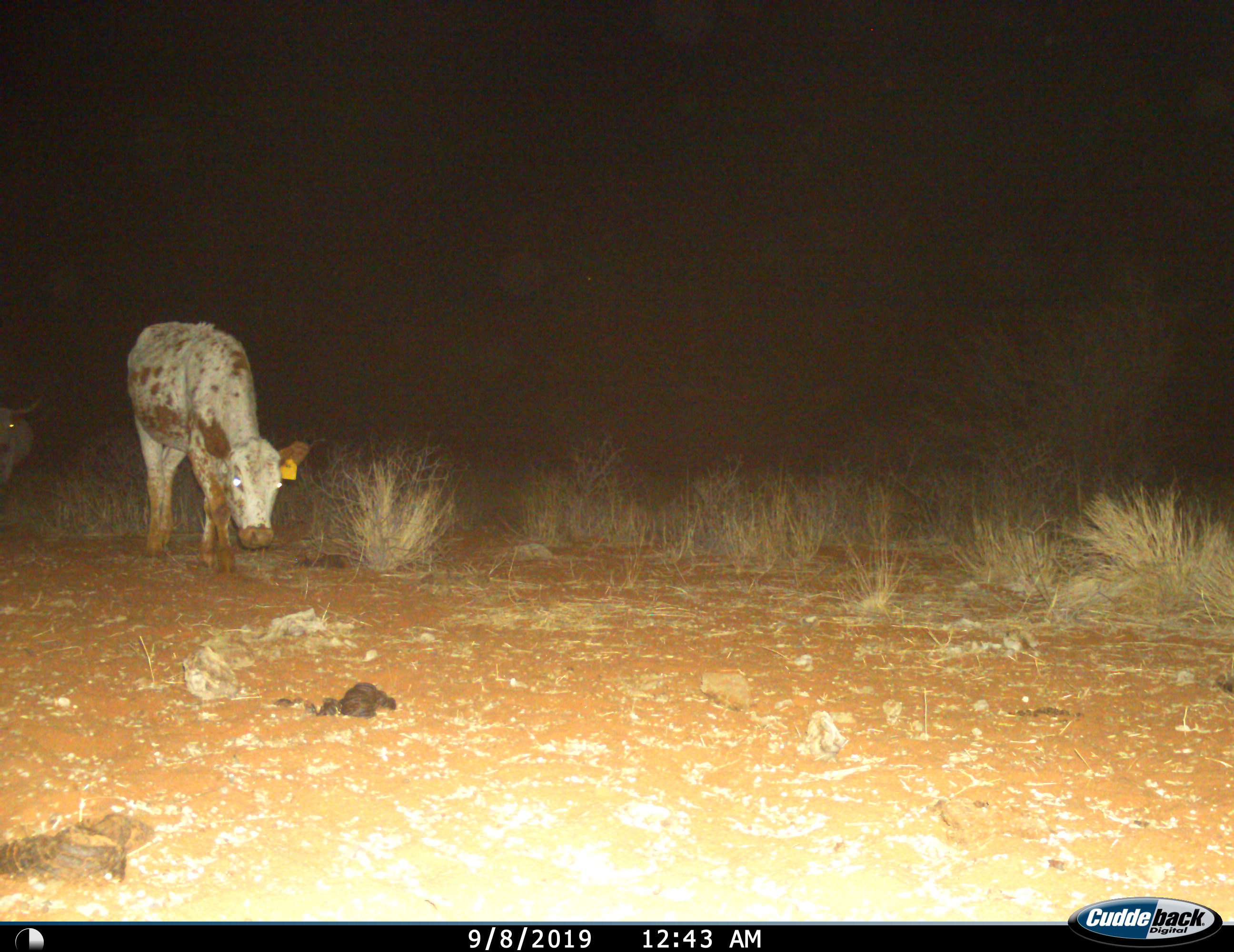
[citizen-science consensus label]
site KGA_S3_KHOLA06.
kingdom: Animalia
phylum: Chordata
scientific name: Vertebrata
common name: domestic animal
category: domesticanimal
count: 2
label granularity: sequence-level